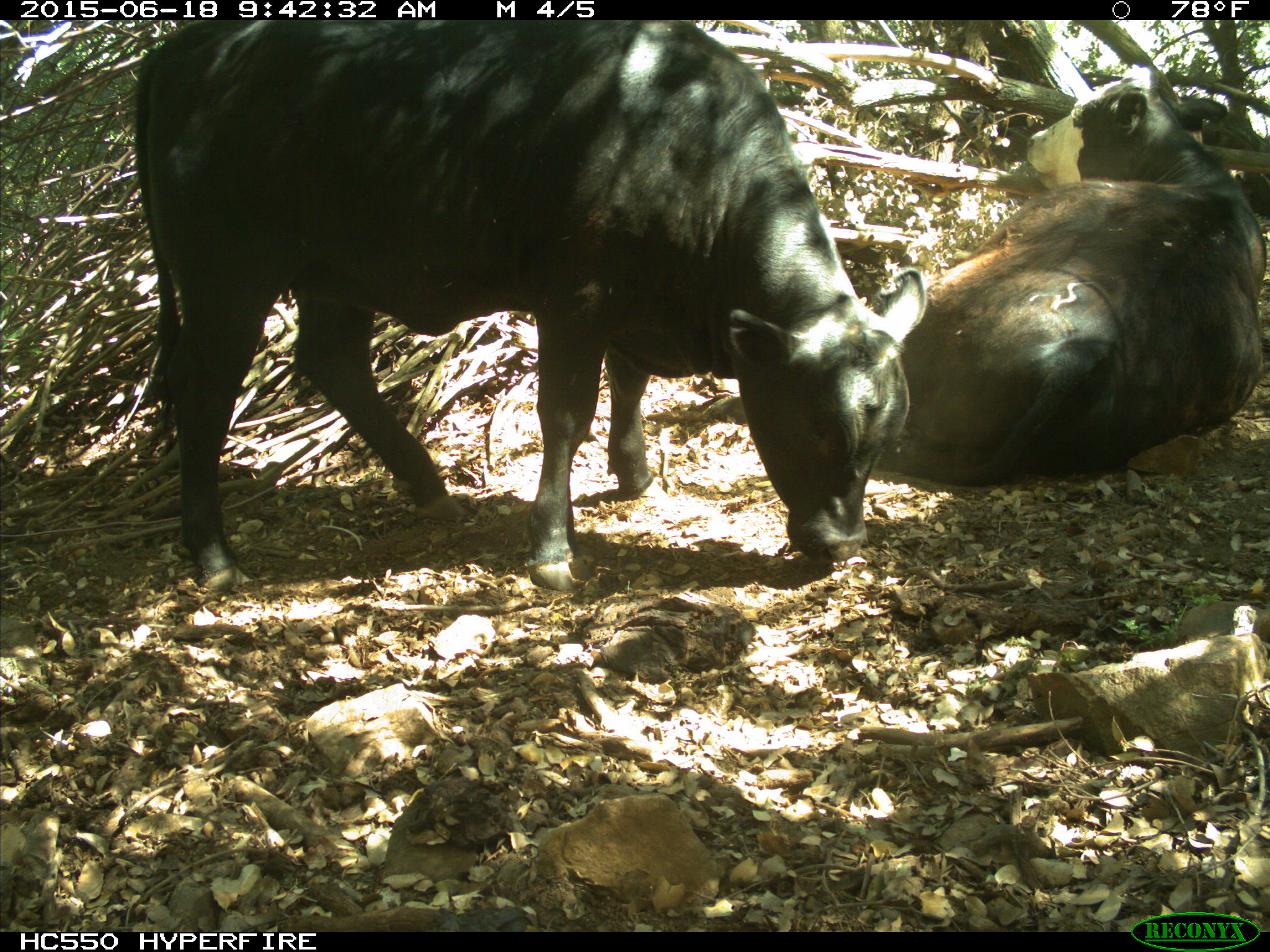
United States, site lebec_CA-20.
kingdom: Animalia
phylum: Chordata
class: Mammalia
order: Artiodactyla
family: Bovidae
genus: Bos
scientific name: Bos taurus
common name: domestic cow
Bos taurus (domestic cow).